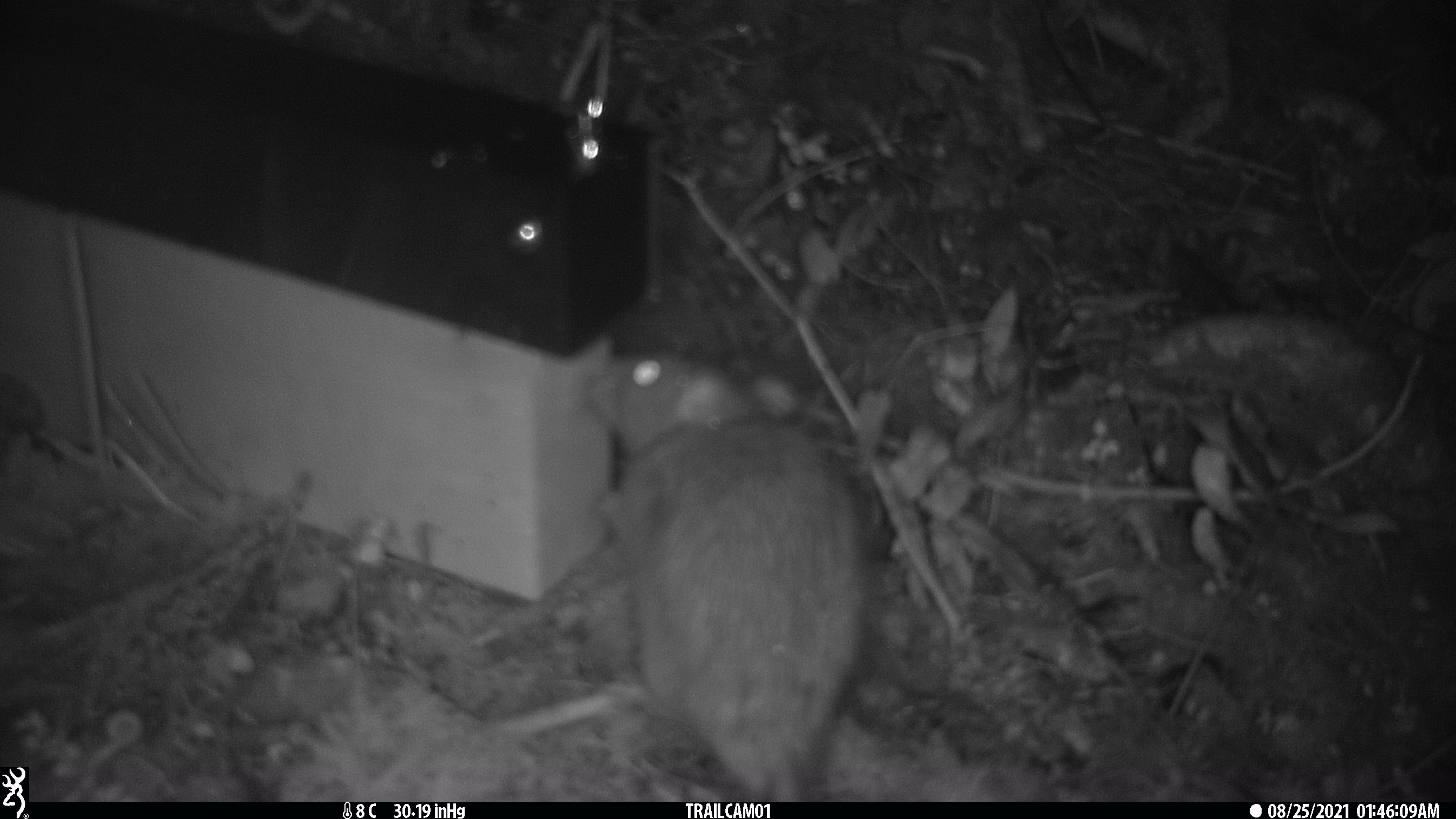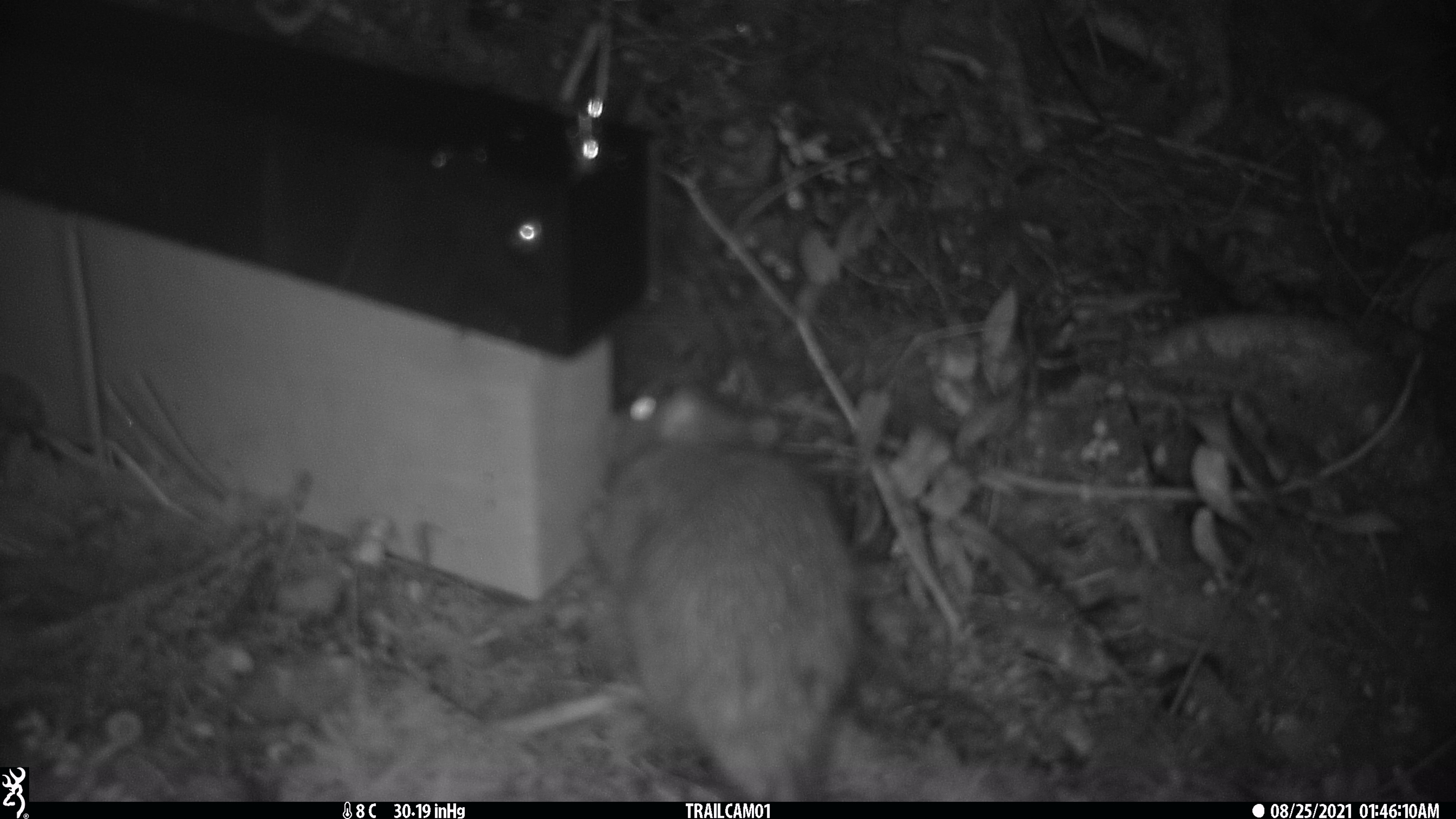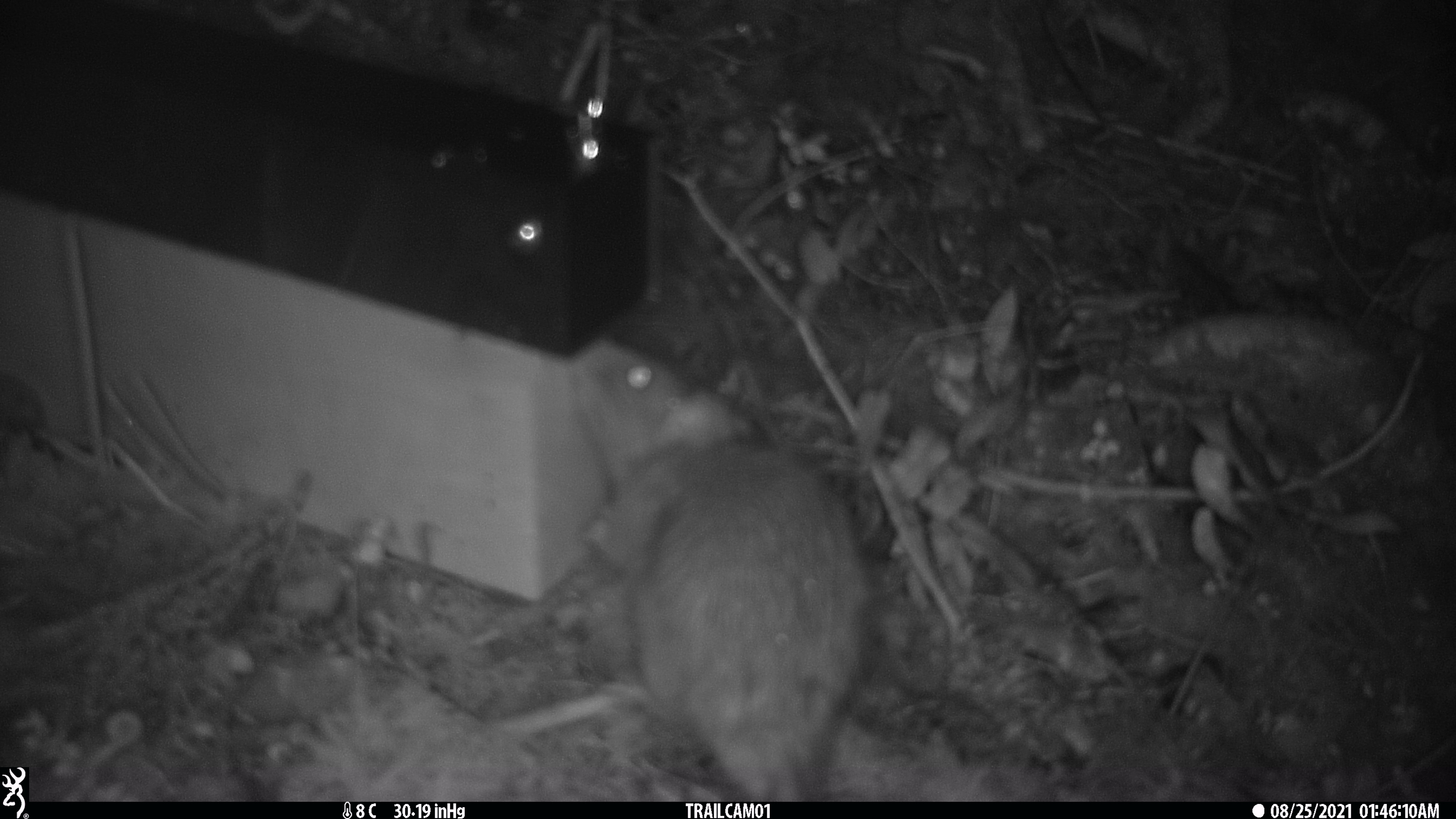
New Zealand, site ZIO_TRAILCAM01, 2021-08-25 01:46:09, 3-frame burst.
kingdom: Animalia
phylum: Chordata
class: Mammalia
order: Rodentia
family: Muridae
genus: Rattus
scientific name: Rattus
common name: rat